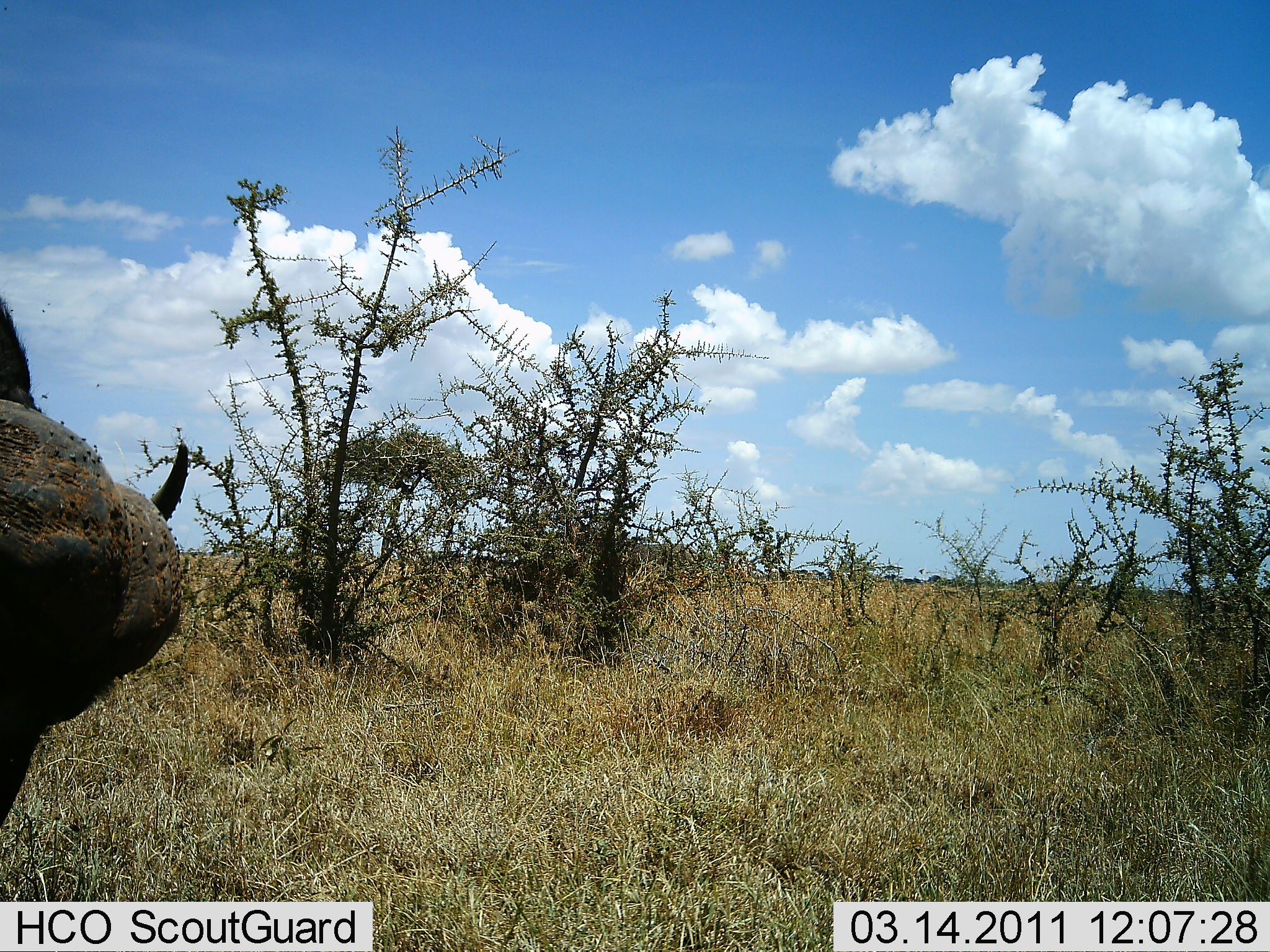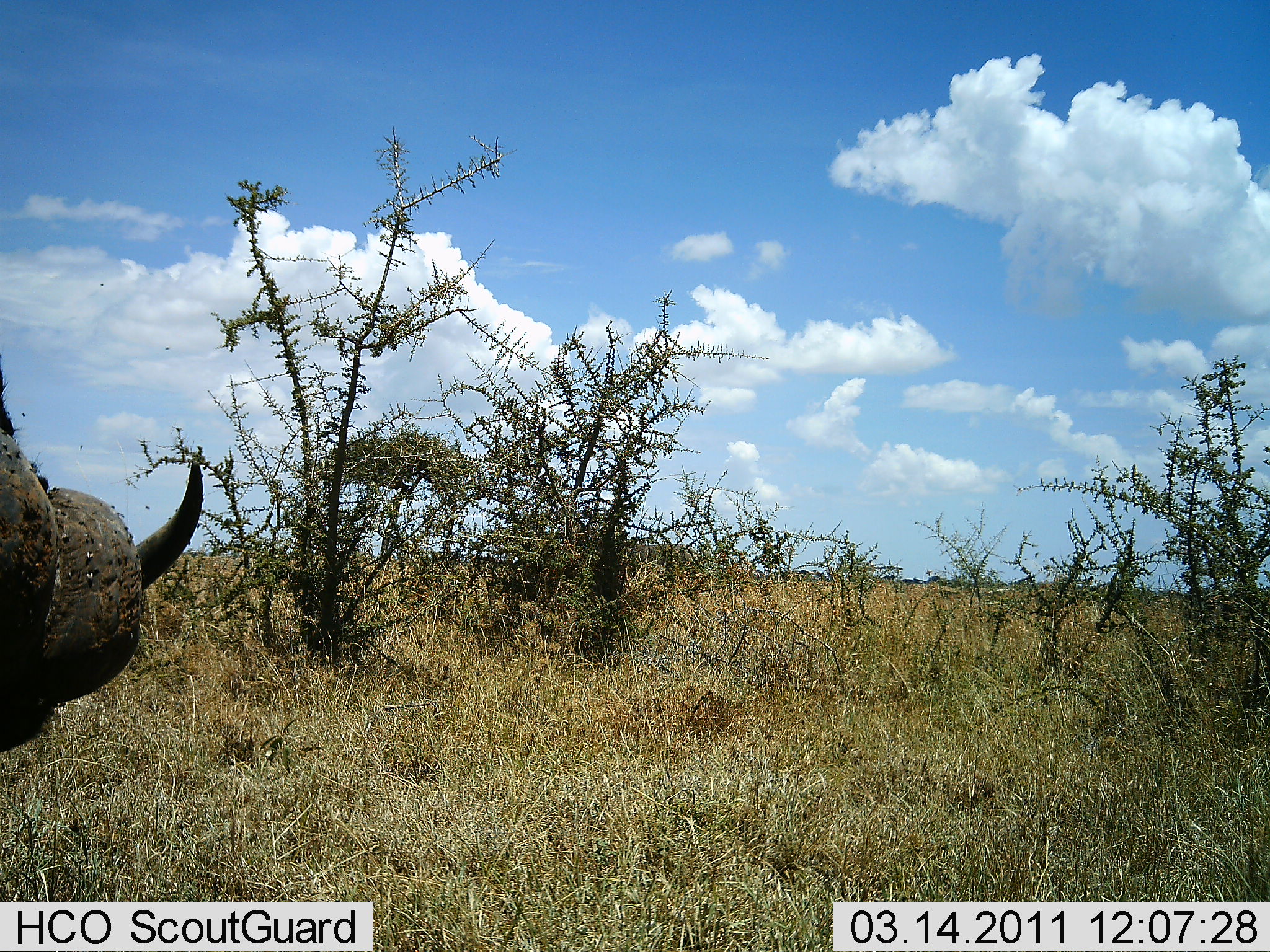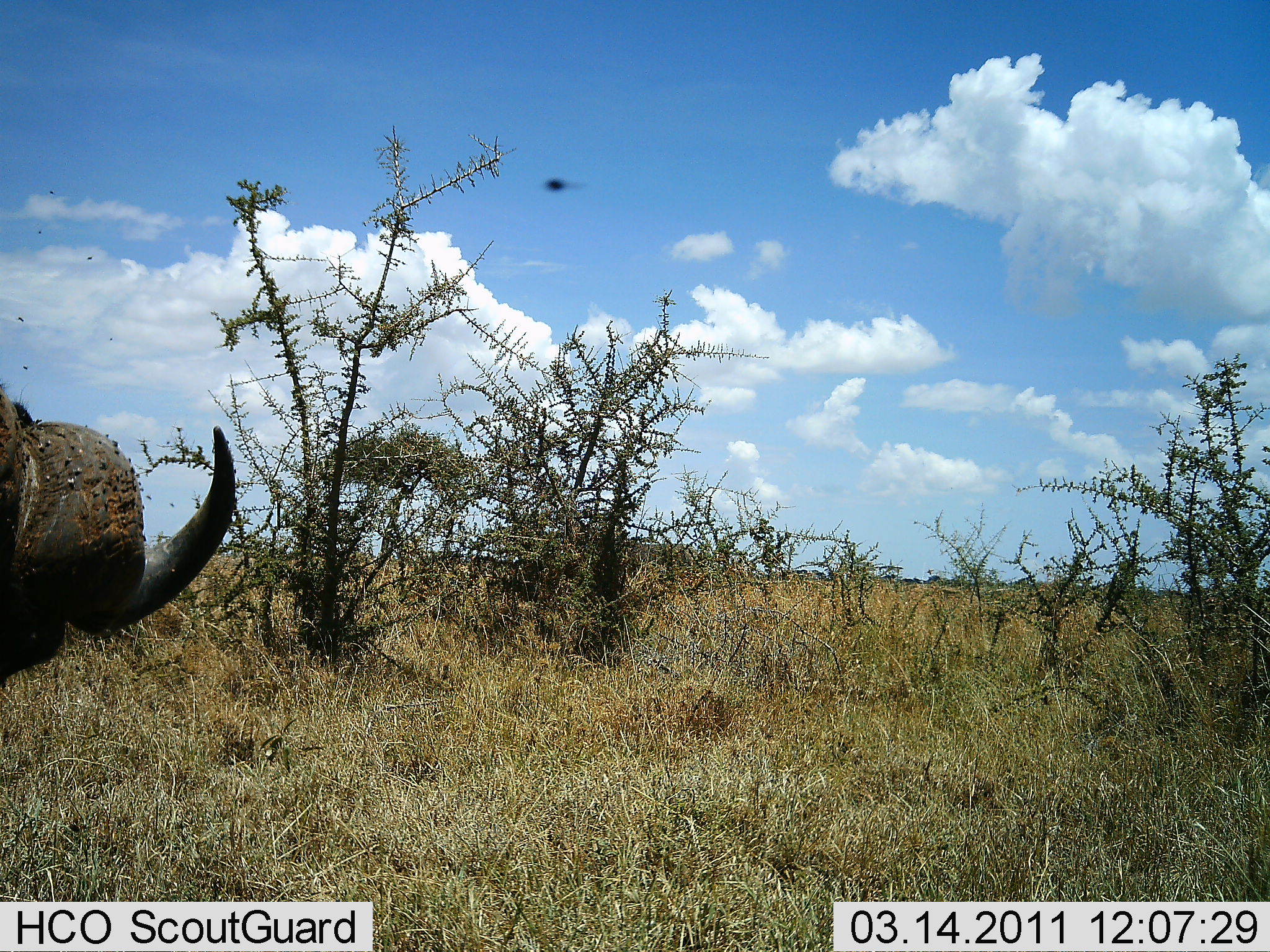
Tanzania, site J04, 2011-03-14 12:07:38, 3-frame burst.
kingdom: Animalia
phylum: Chordata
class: Mammalia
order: Artiodactyla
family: Bovidae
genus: Syncerus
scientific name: Syncerus caffer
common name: cape buffalo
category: buffalo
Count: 1.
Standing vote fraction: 73%.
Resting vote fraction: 0%.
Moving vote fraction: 9%.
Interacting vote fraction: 0%.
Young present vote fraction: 0%.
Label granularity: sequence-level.